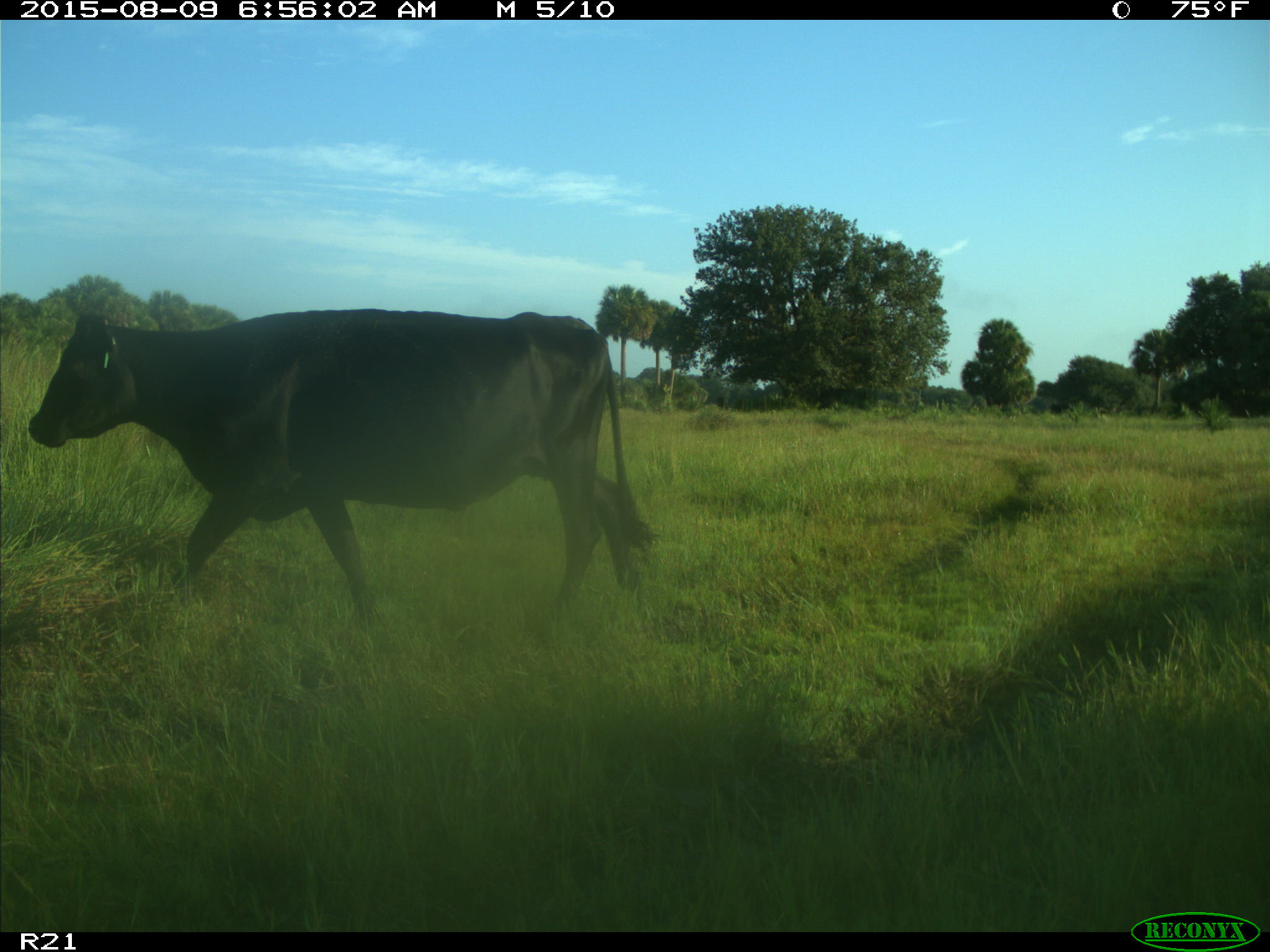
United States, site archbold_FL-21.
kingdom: Animalia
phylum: Chordata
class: Mammalia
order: Artiodactyla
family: Bovidae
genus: Bos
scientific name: Bos taurus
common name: domestic cow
Bos taurus (domestic cow).